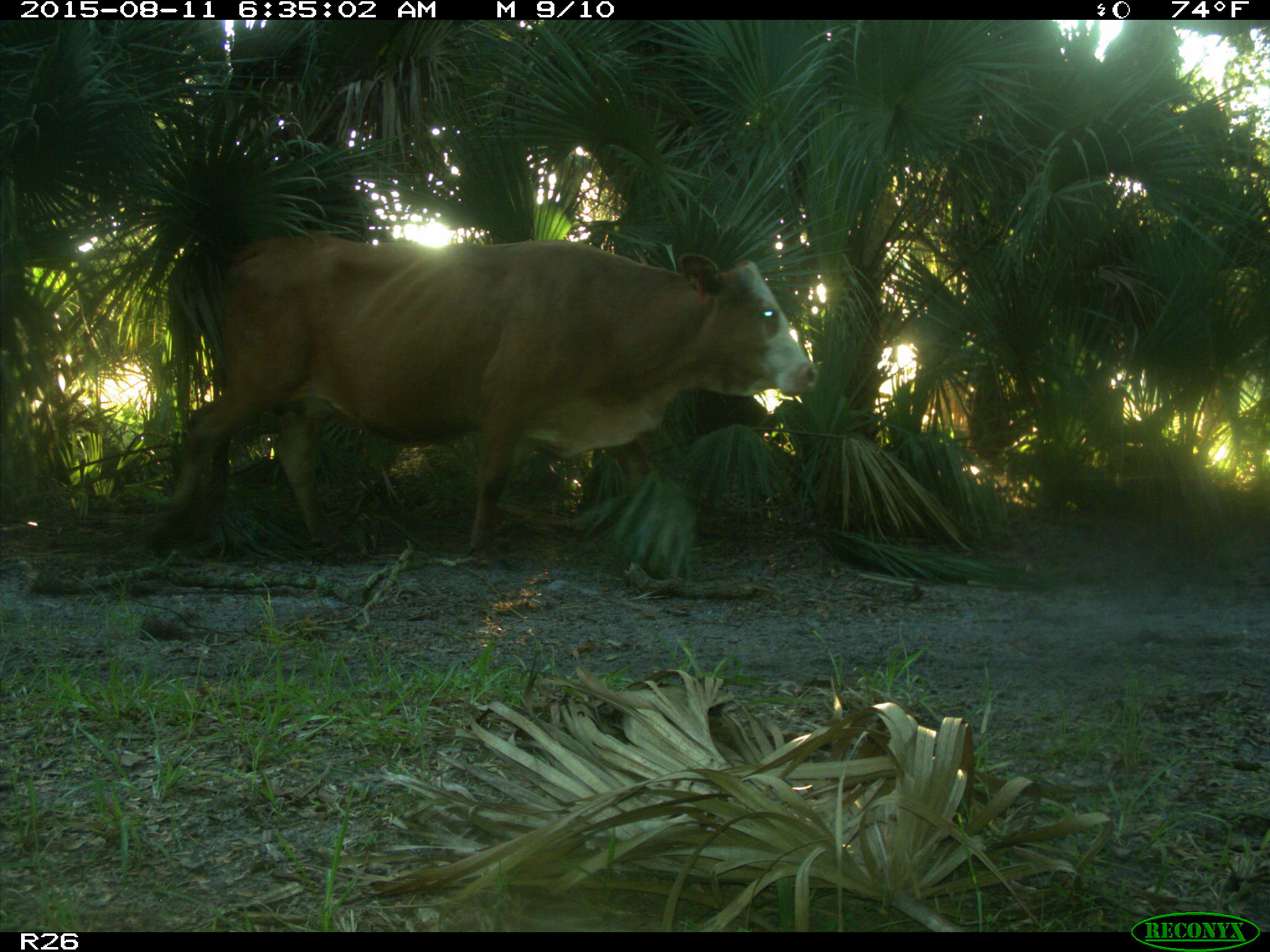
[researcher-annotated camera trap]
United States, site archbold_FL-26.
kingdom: Animalia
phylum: Chordata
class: Mammalia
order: Artiodactyla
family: Bovidae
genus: Bos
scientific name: Bos taurus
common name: domestic cow